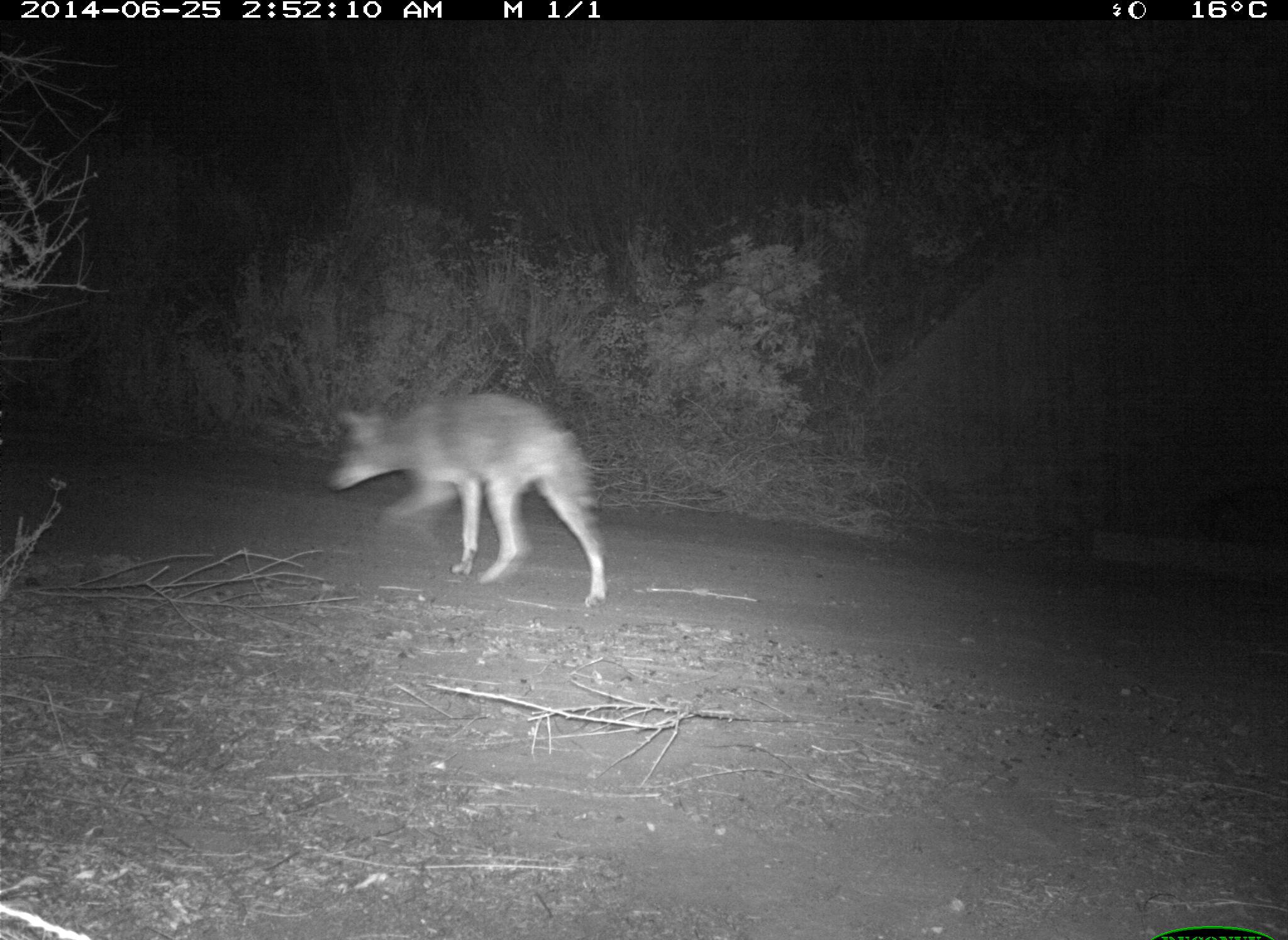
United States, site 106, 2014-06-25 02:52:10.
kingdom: Animalia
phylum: Chordata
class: Mammalia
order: Carnivora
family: Canidae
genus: Canis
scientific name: Canis latrans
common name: coyote